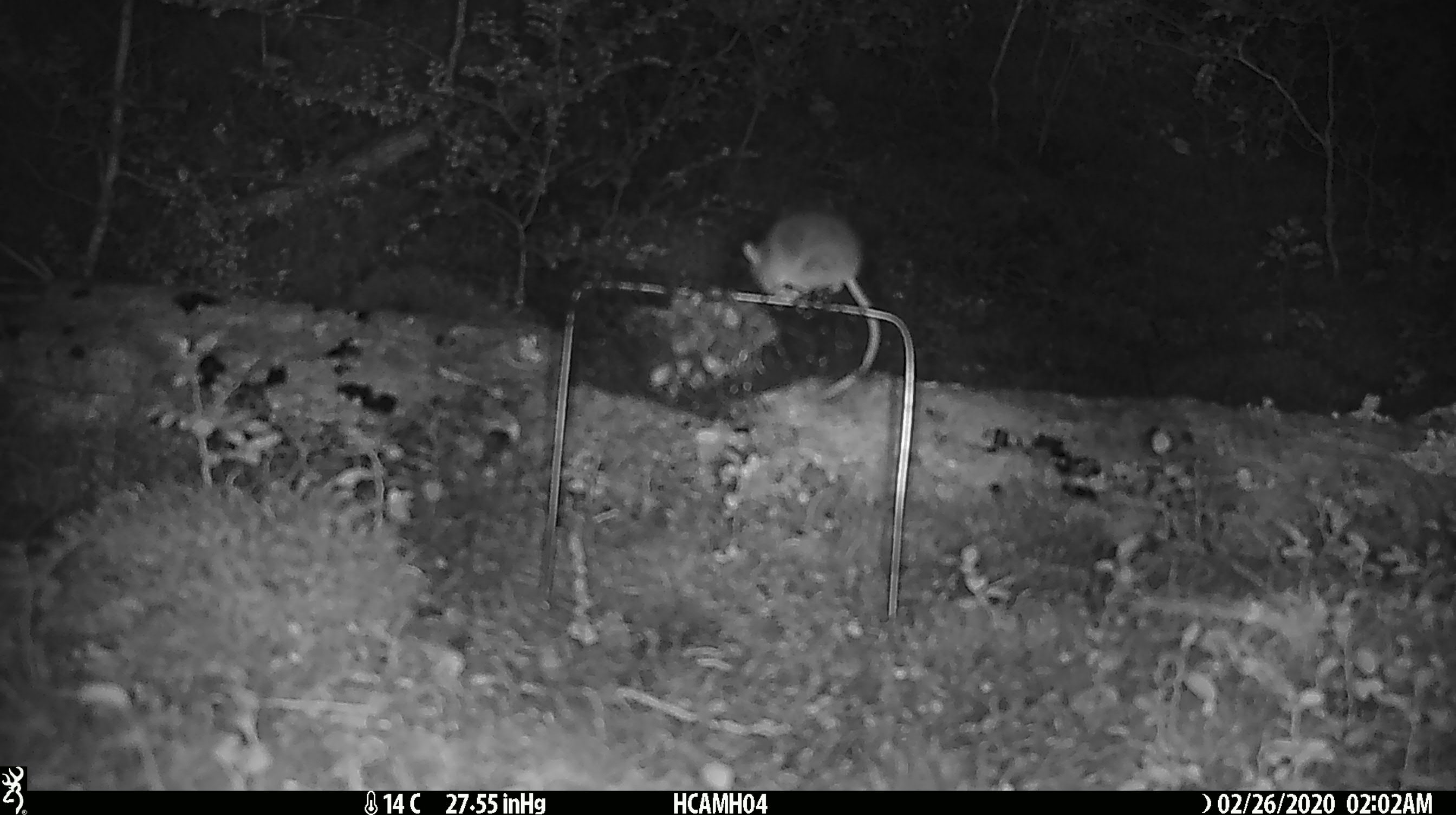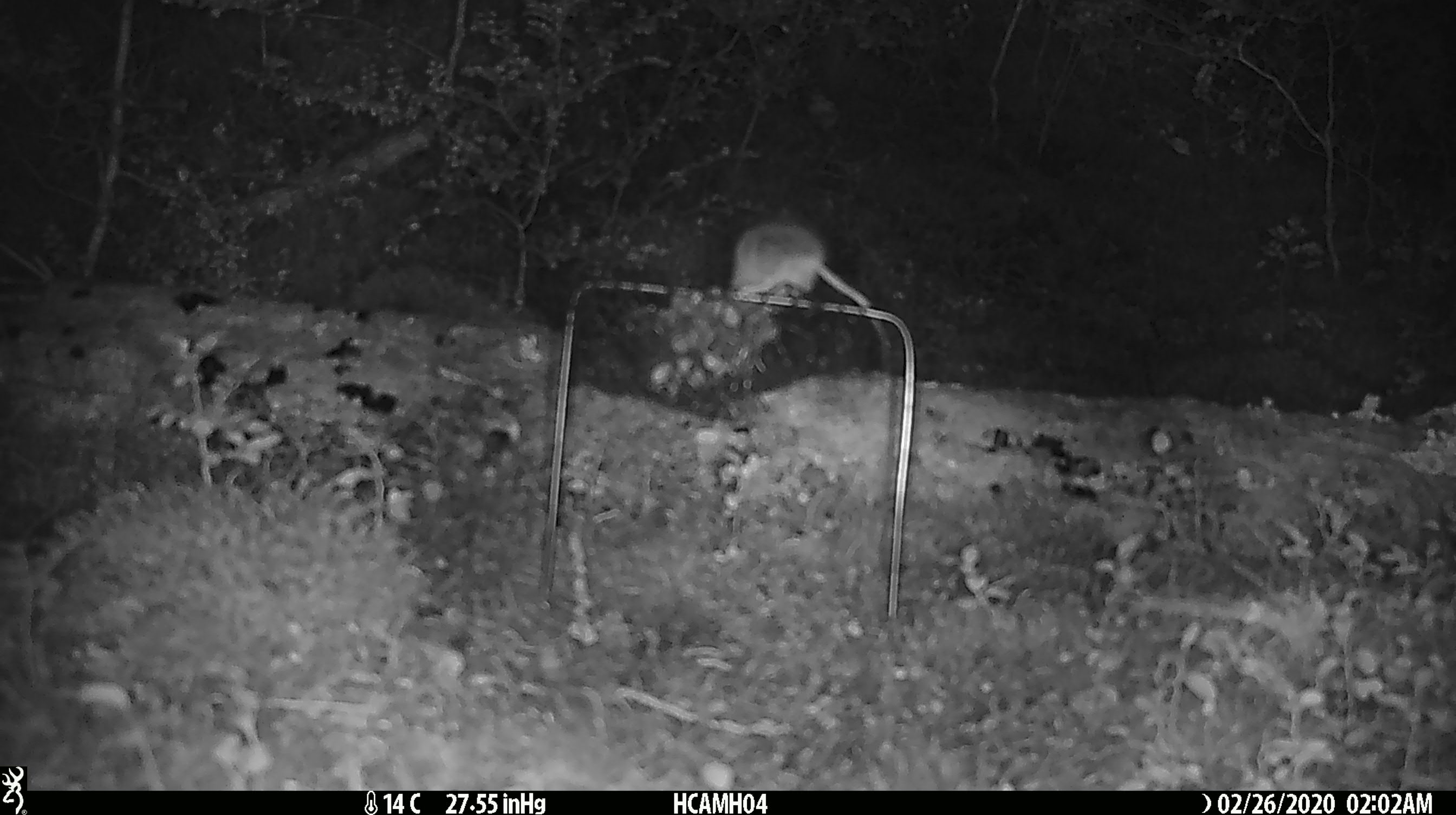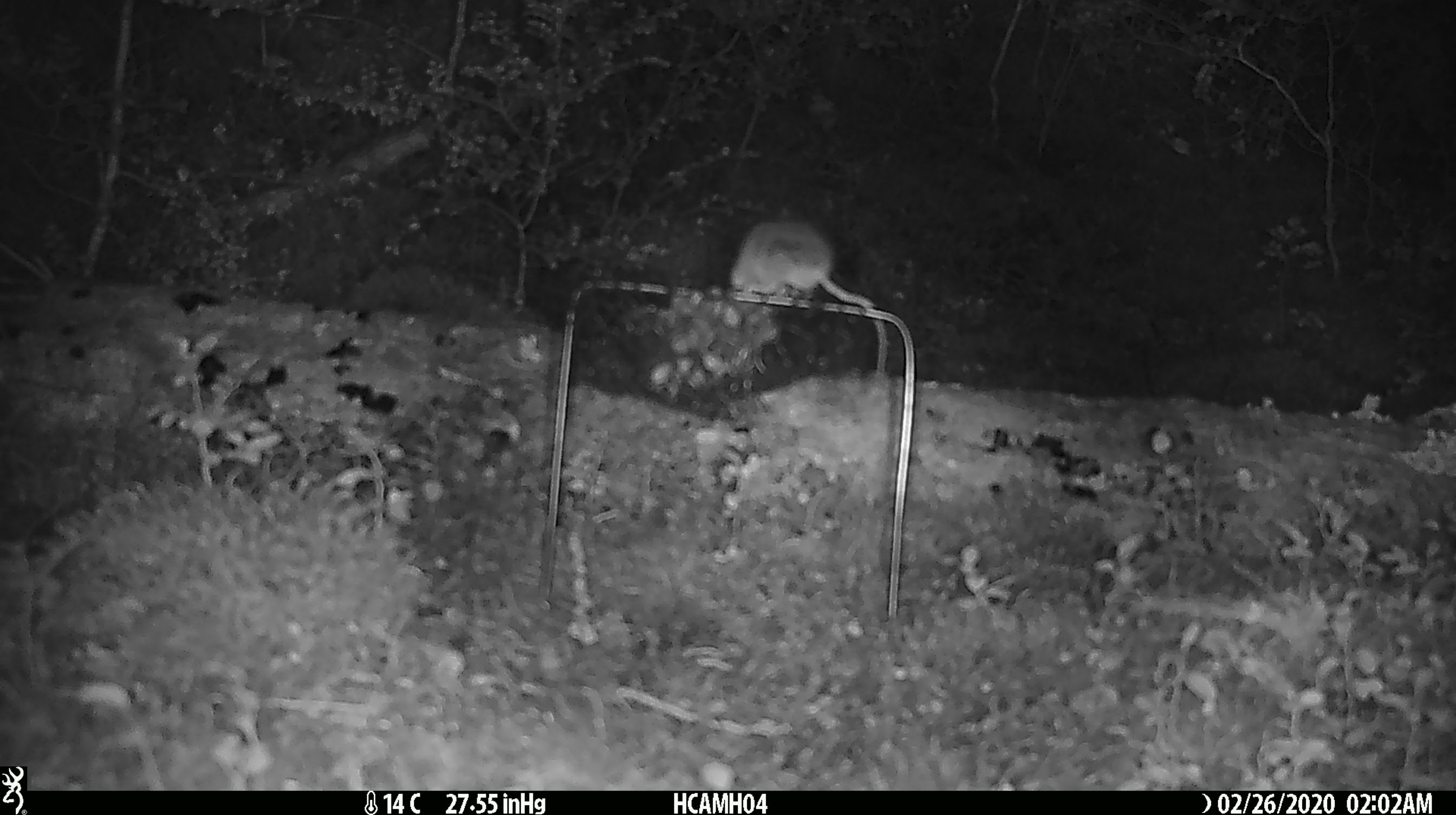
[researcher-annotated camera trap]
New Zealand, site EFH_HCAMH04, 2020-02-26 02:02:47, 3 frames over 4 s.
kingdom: Animalia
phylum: Chordata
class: Mammalia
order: Rodentia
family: Muridae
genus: Mus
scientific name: Mus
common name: mouse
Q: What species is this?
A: Mouse (Mus).